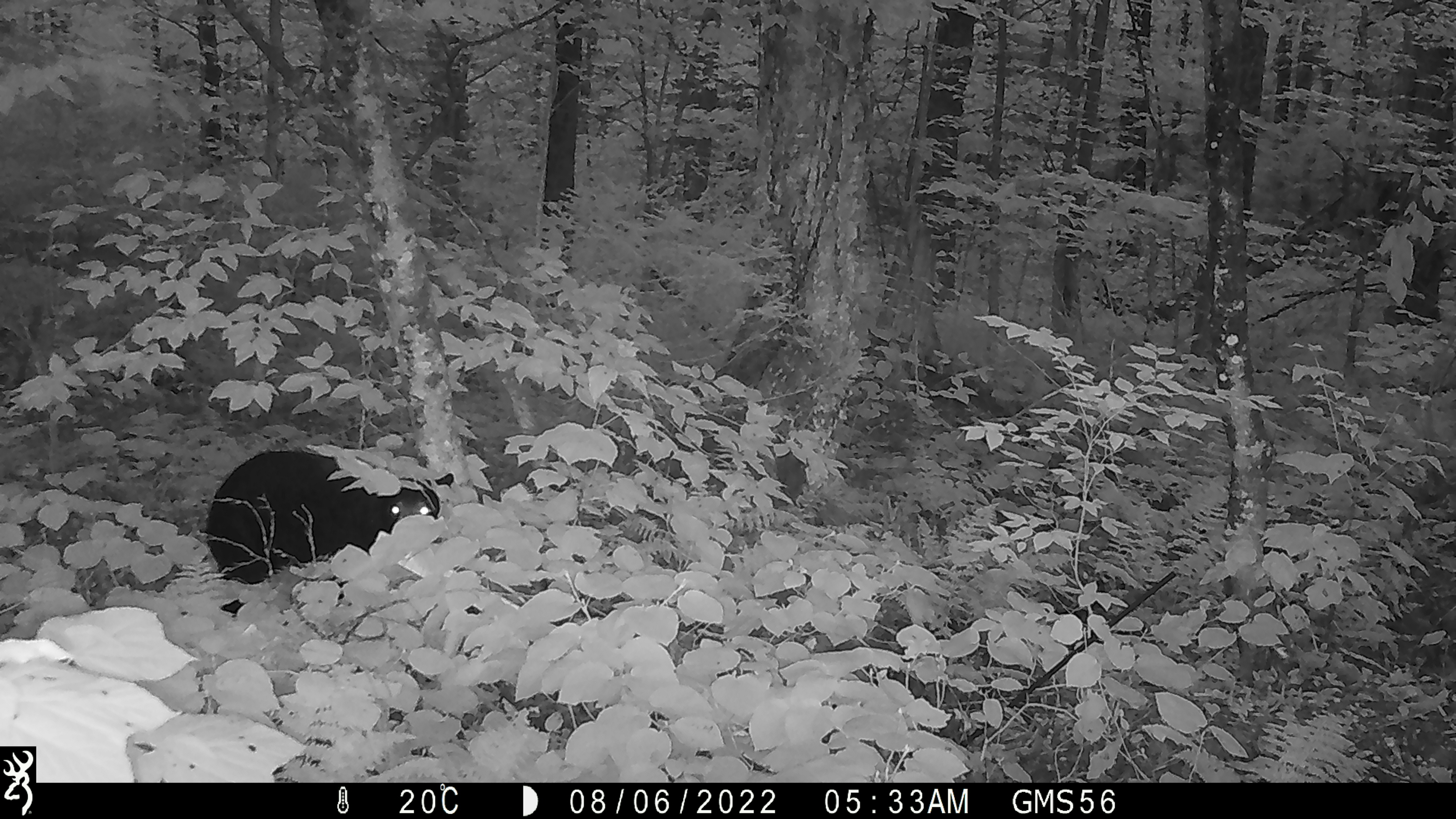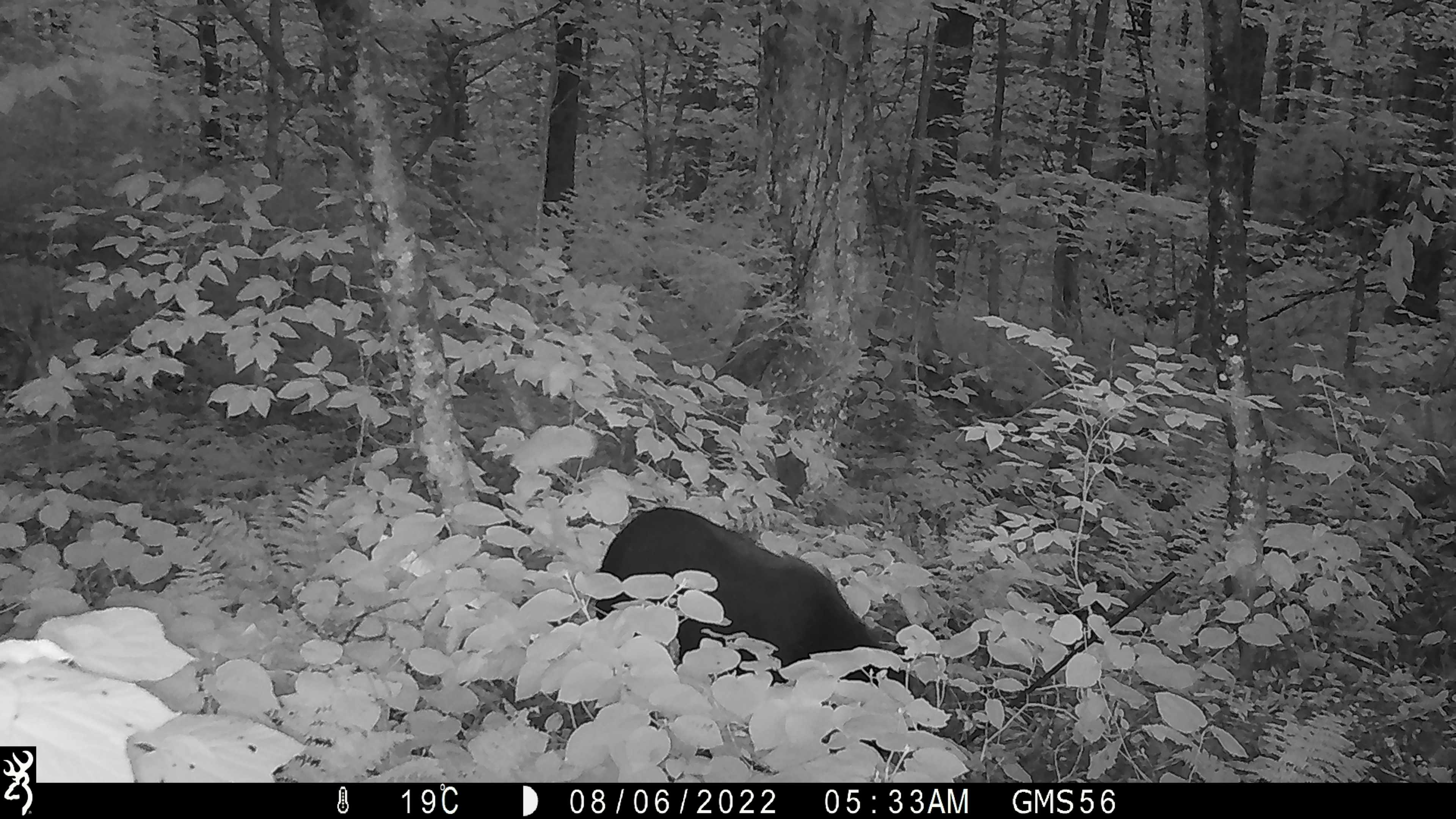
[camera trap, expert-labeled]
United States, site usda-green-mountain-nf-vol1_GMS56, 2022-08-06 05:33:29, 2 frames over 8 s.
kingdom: Animalia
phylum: Chordata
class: Mammalia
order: Carnivora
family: Ursidae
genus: Ursus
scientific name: Ursus americanus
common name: black bear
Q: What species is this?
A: Black bear (Ursus americanus).